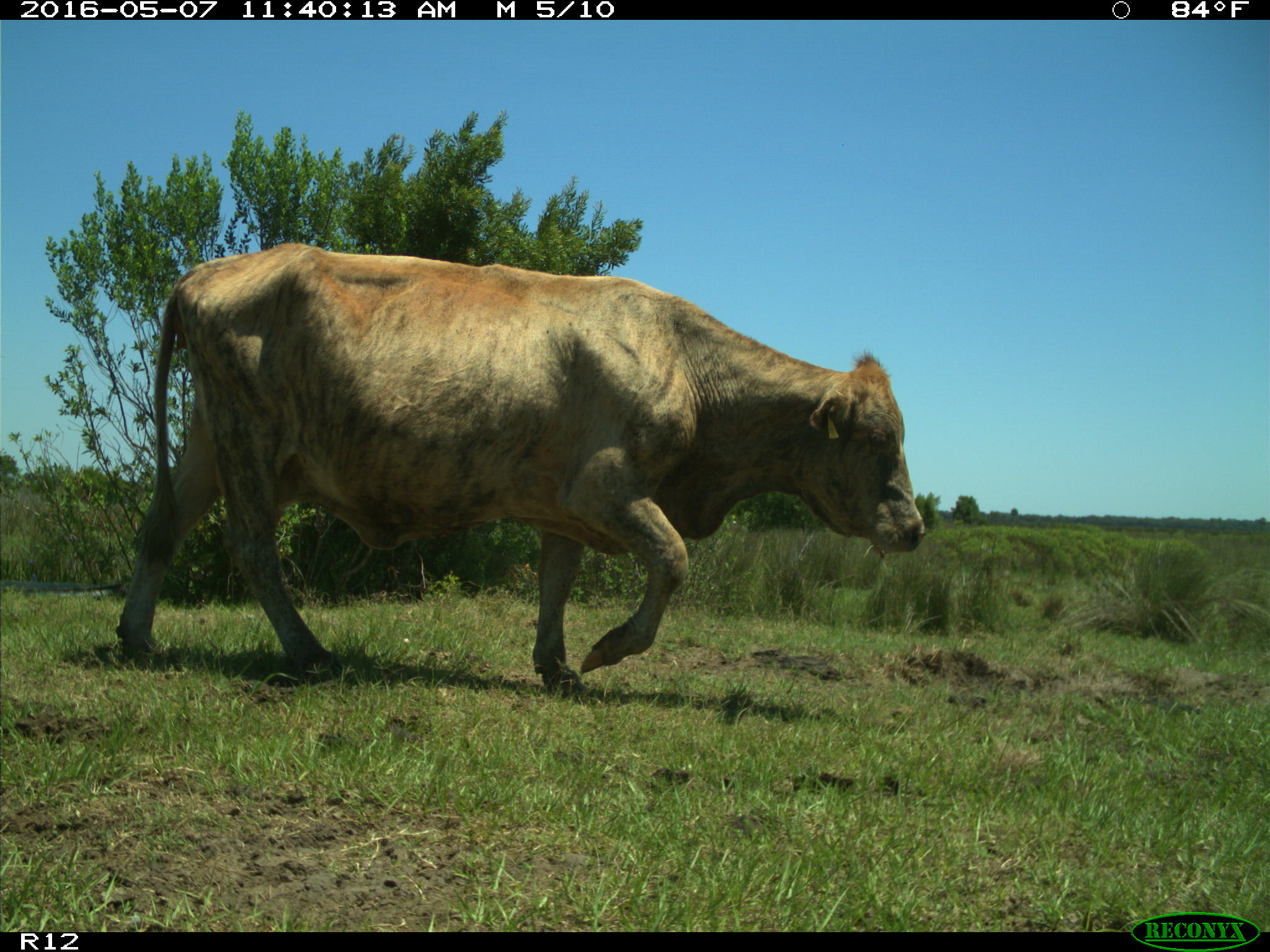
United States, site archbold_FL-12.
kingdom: Animalia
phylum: Chordata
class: Mammalia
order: Artiodactyla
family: Bovidae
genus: Bos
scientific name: Bos taurus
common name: domestic cow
Bos taurus (domestic cow).